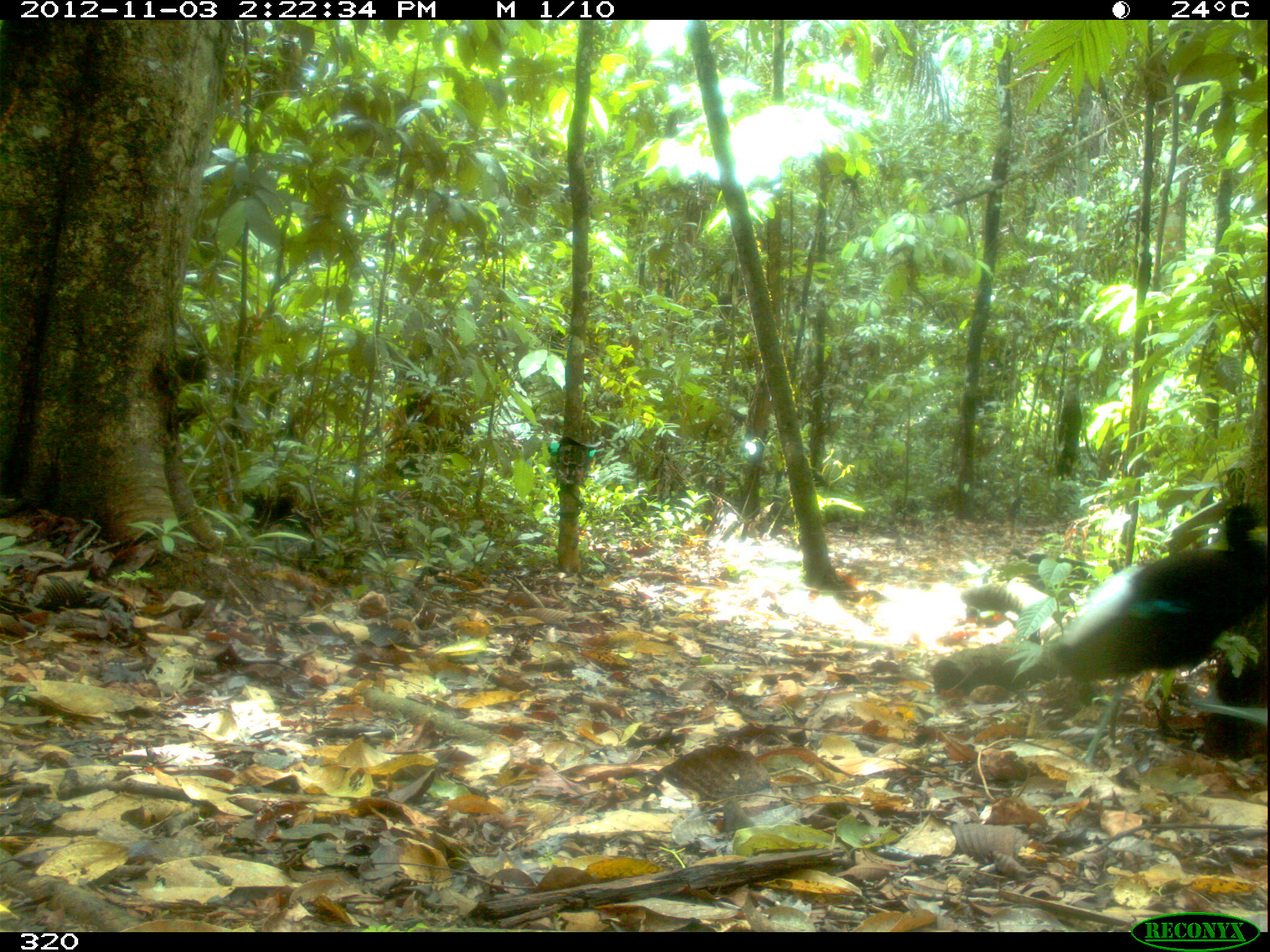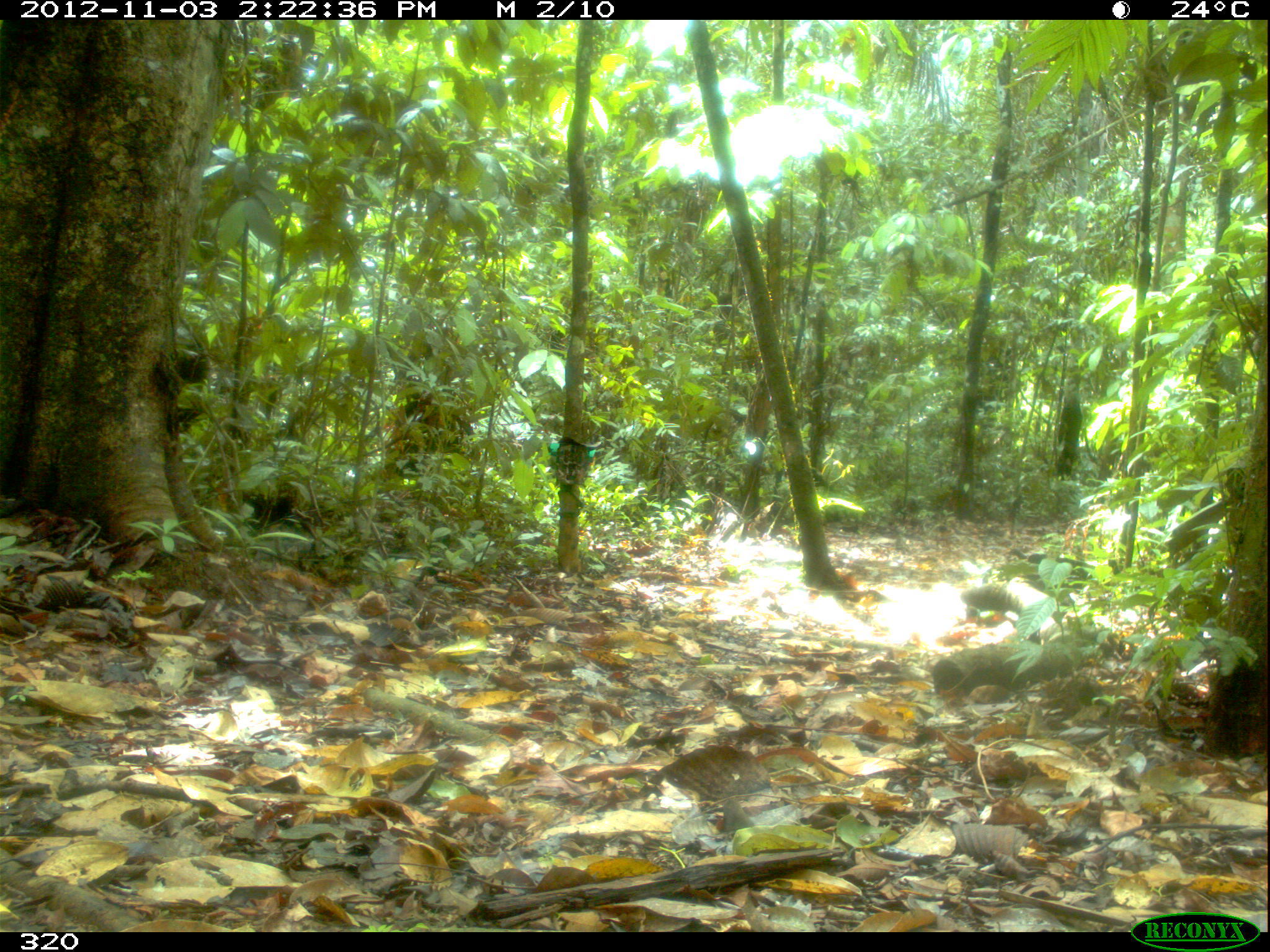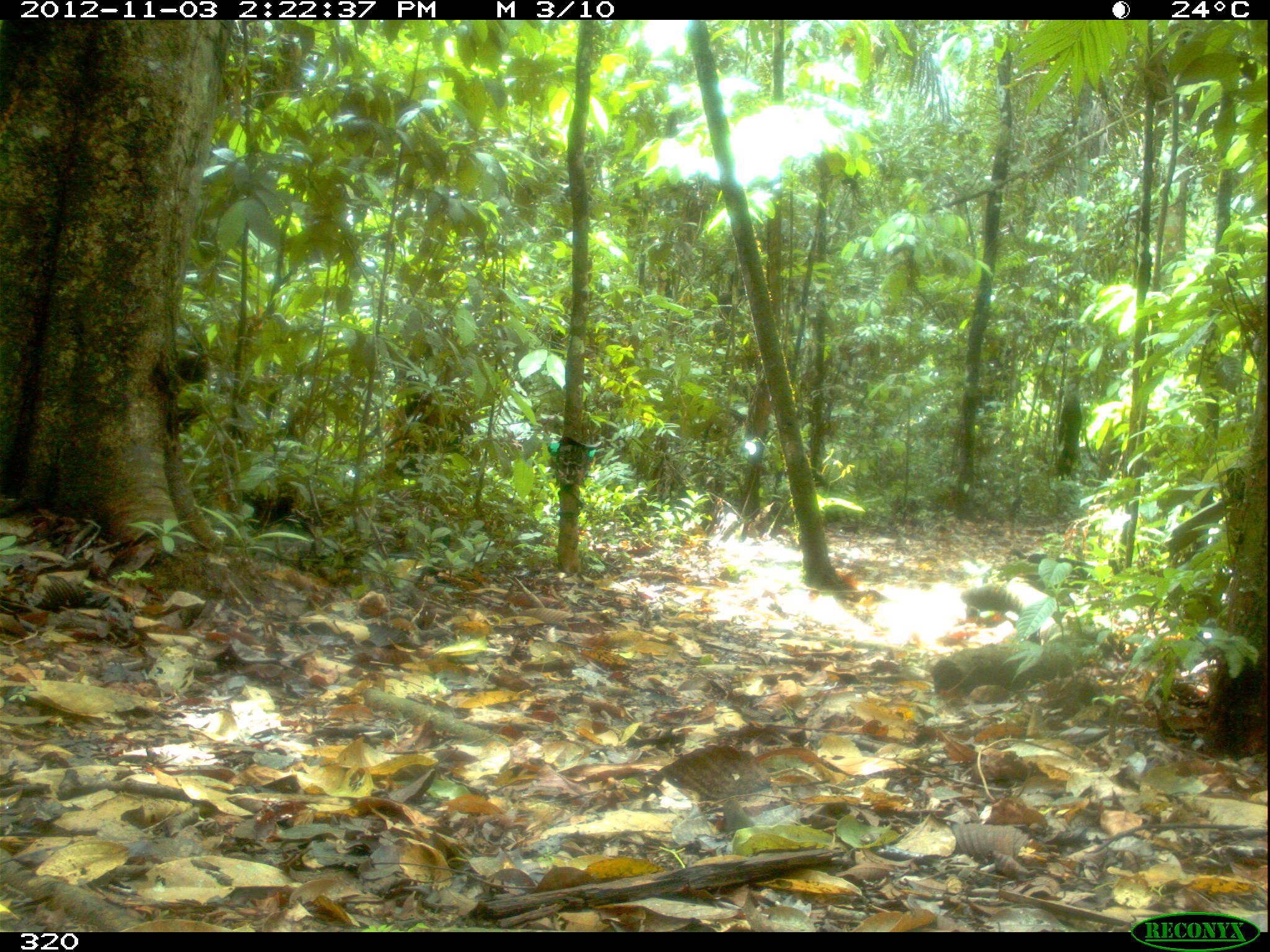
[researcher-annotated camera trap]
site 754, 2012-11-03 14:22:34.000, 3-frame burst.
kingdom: Animalia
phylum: Chordata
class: Aves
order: Gruiformes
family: Psophiidae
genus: Psophia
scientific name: Psophia leucoptera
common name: pale-winged trumpeter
Psophia leucoptera (pale-winged trumpeter).